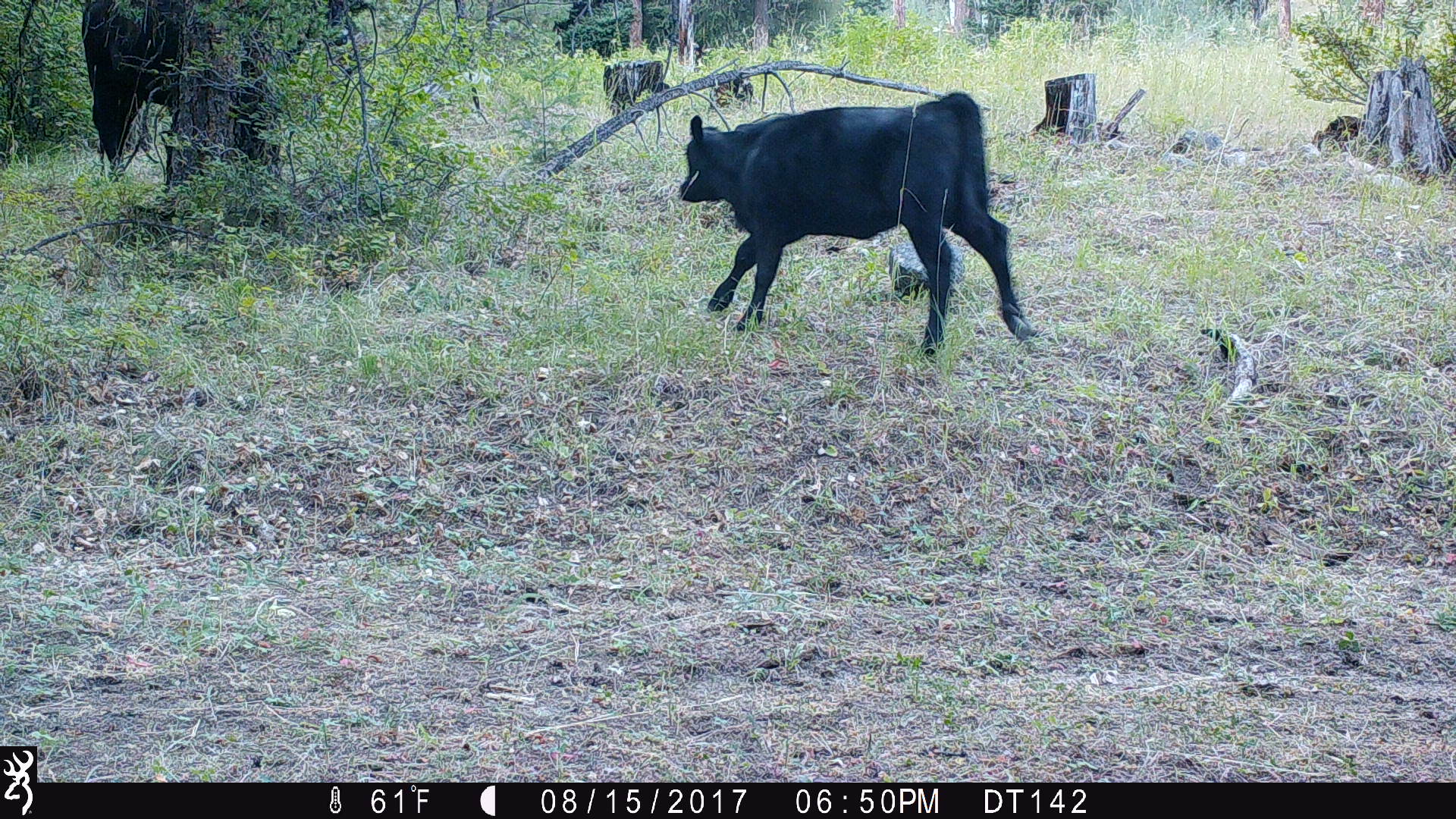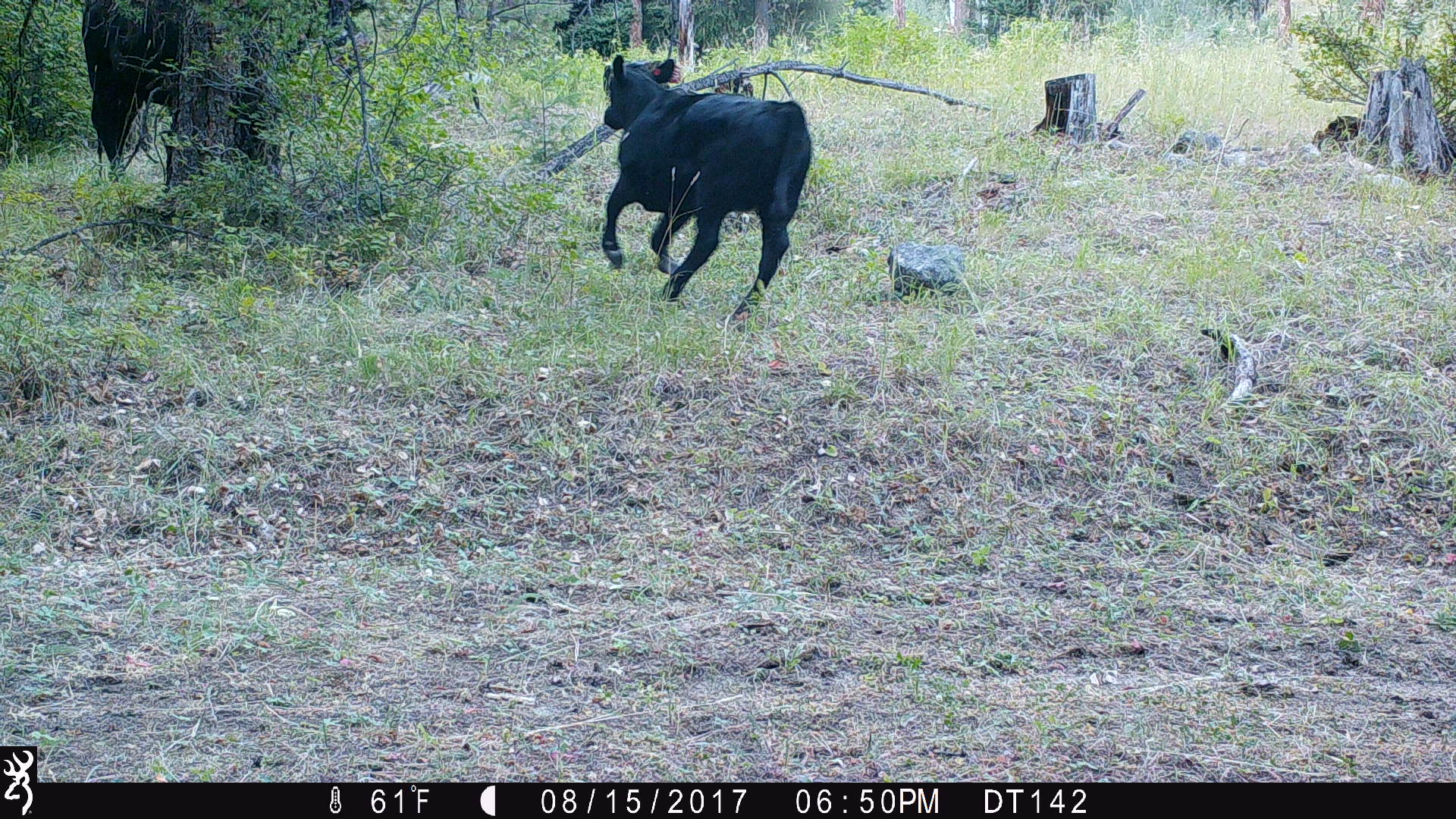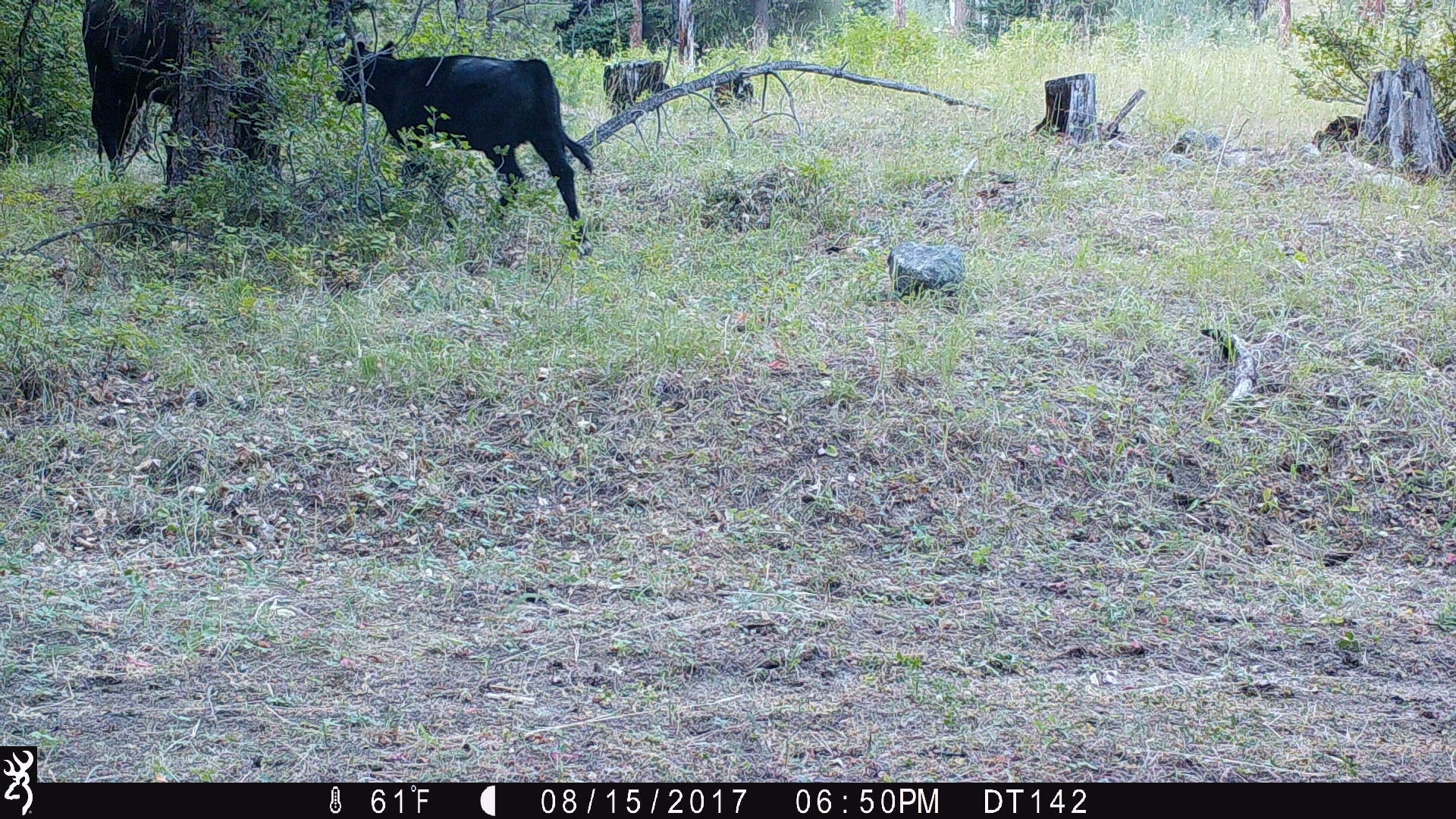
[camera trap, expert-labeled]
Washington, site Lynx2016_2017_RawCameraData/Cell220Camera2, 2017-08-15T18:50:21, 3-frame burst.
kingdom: Animalia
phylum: Chordata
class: Mammalia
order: Artiodactyla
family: Bovidae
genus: Bos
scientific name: Bos taurus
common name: domestic cattle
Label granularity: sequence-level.